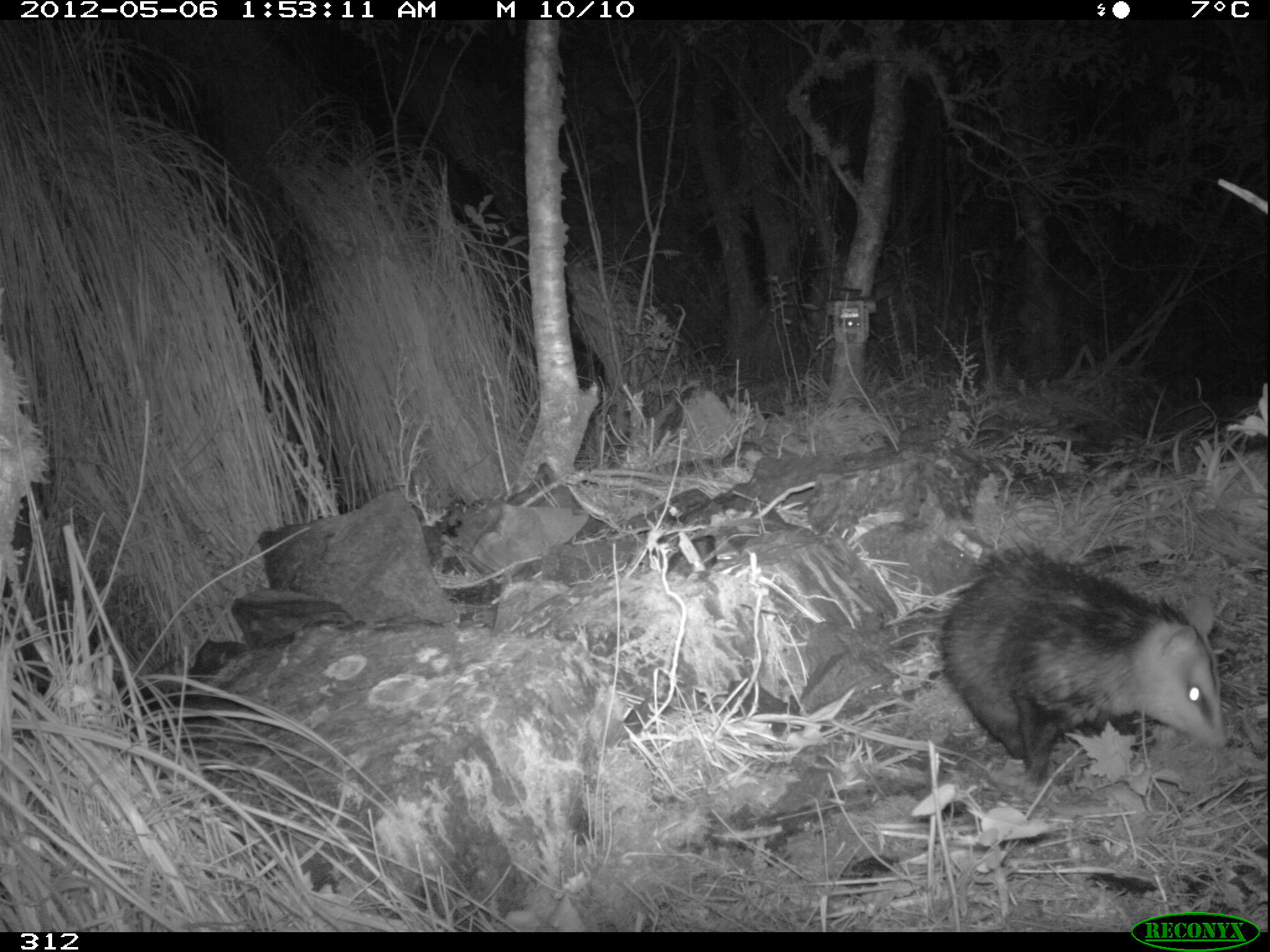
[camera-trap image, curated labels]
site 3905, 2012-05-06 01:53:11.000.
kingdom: Animalia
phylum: Chordata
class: Mammalia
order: Didelphimorphia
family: Didelphidae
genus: Didelphis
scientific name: Didelphis pernigra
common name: andean white-eared opossum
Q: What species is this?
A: Didelphis pernigra (andean white-eared opossum).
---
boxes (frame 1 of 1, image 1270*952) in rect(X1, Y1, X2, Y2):
didelphis pernigra: rect(935, 536, 1228, 781)